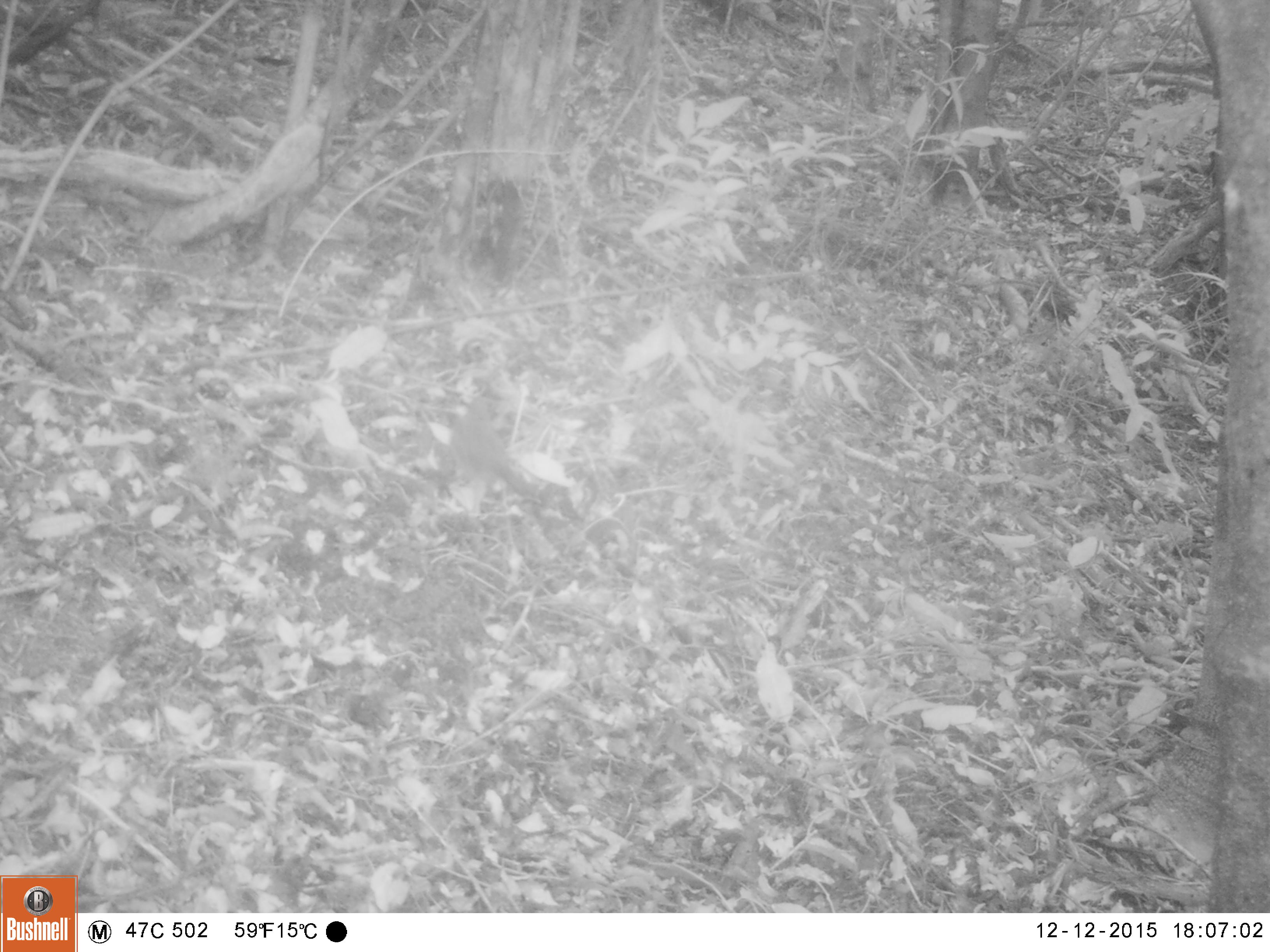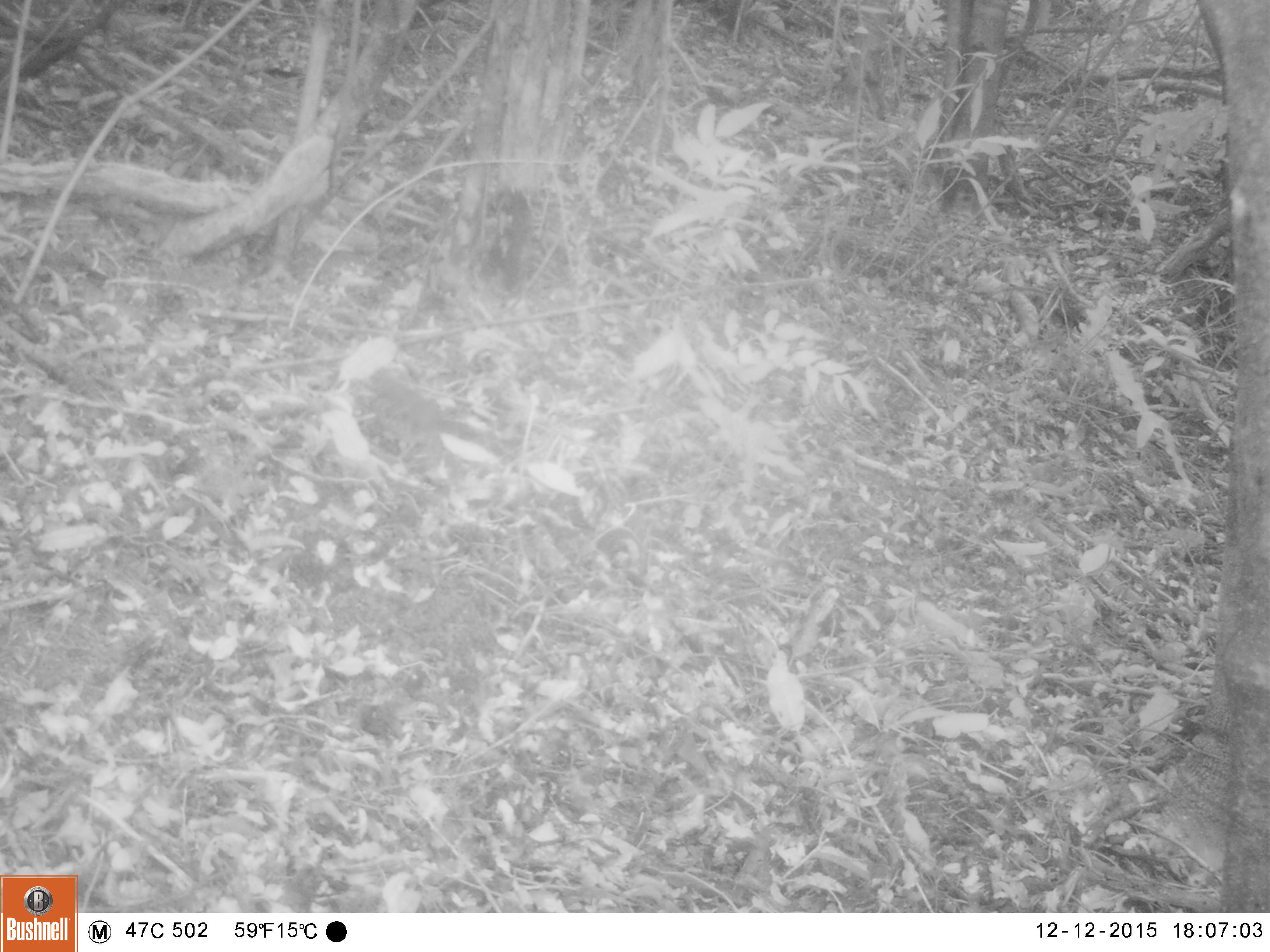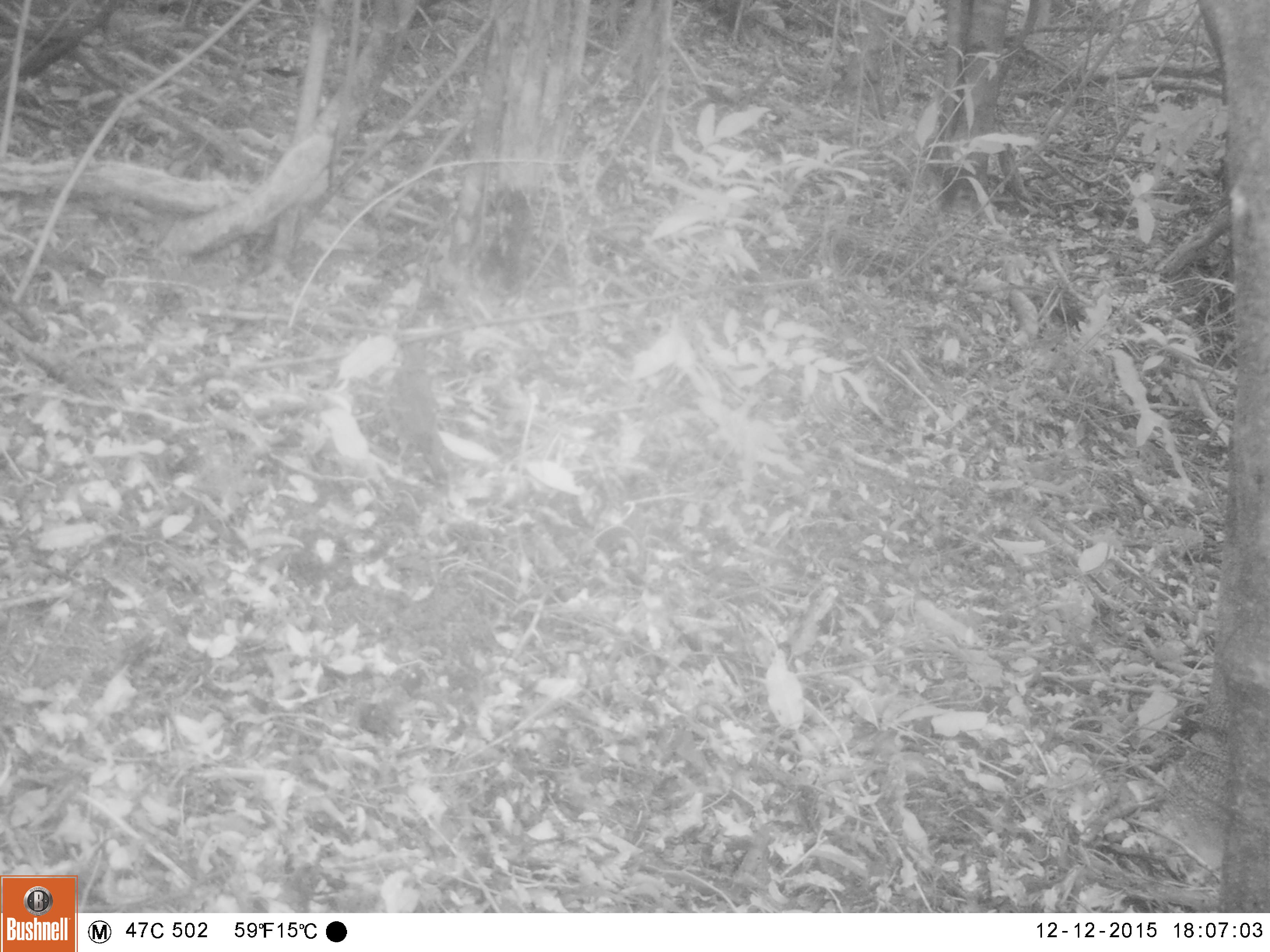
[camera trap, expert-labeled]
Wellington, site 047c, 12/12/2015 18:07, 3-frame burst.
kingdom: Animalia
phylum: Chordata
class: Aves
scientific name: Aves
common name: bird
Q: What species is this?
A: Bird (Aves).